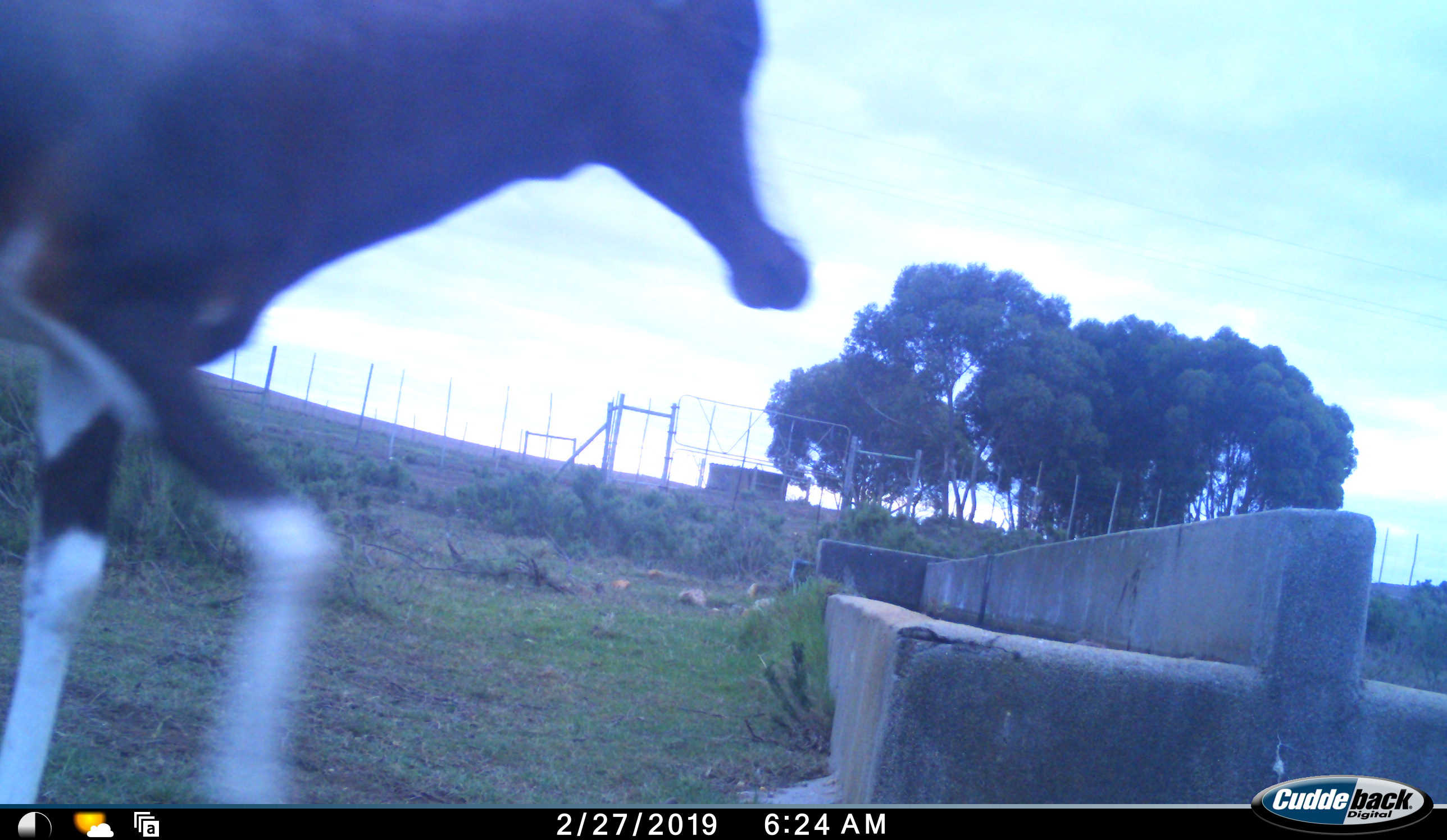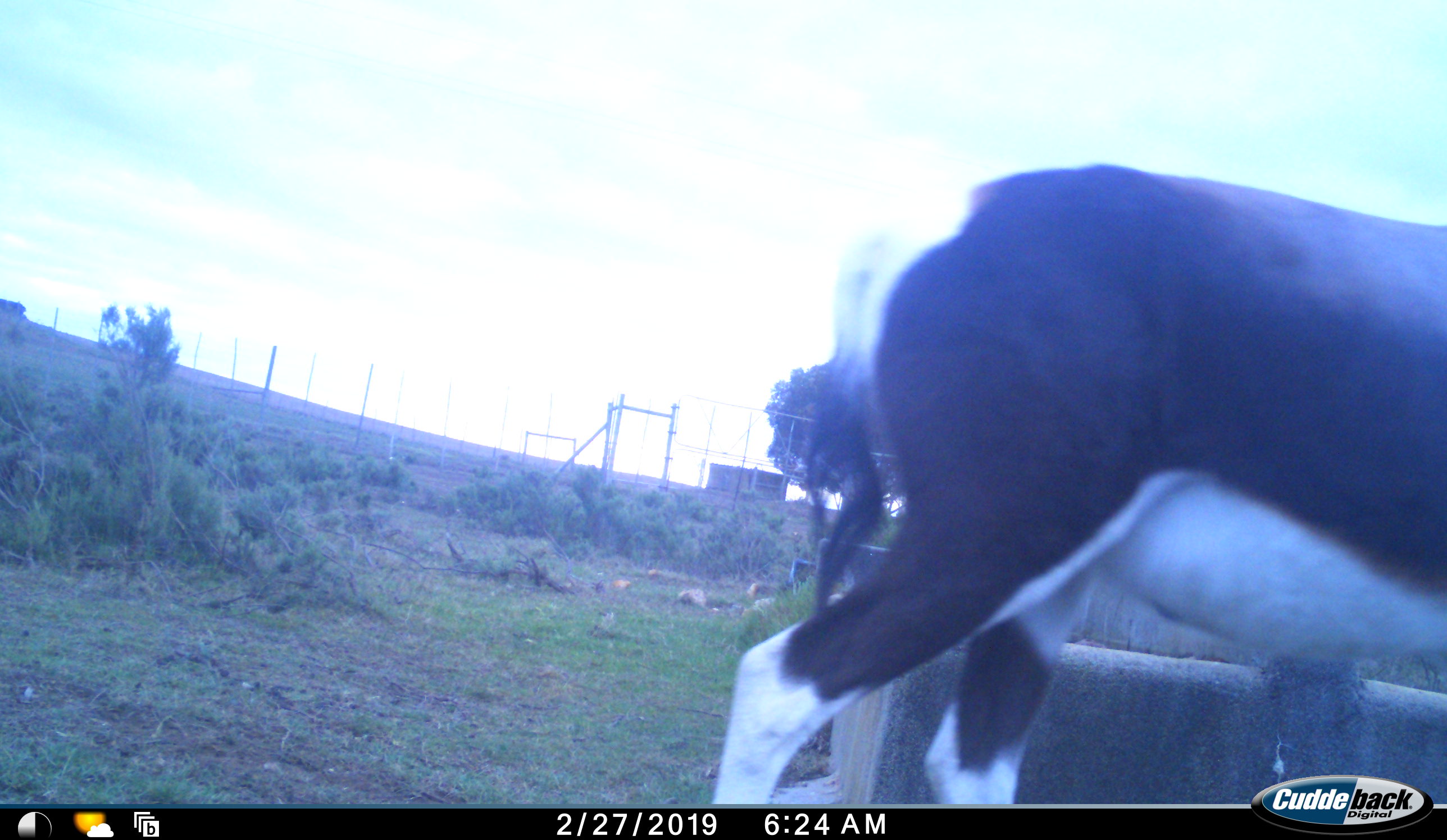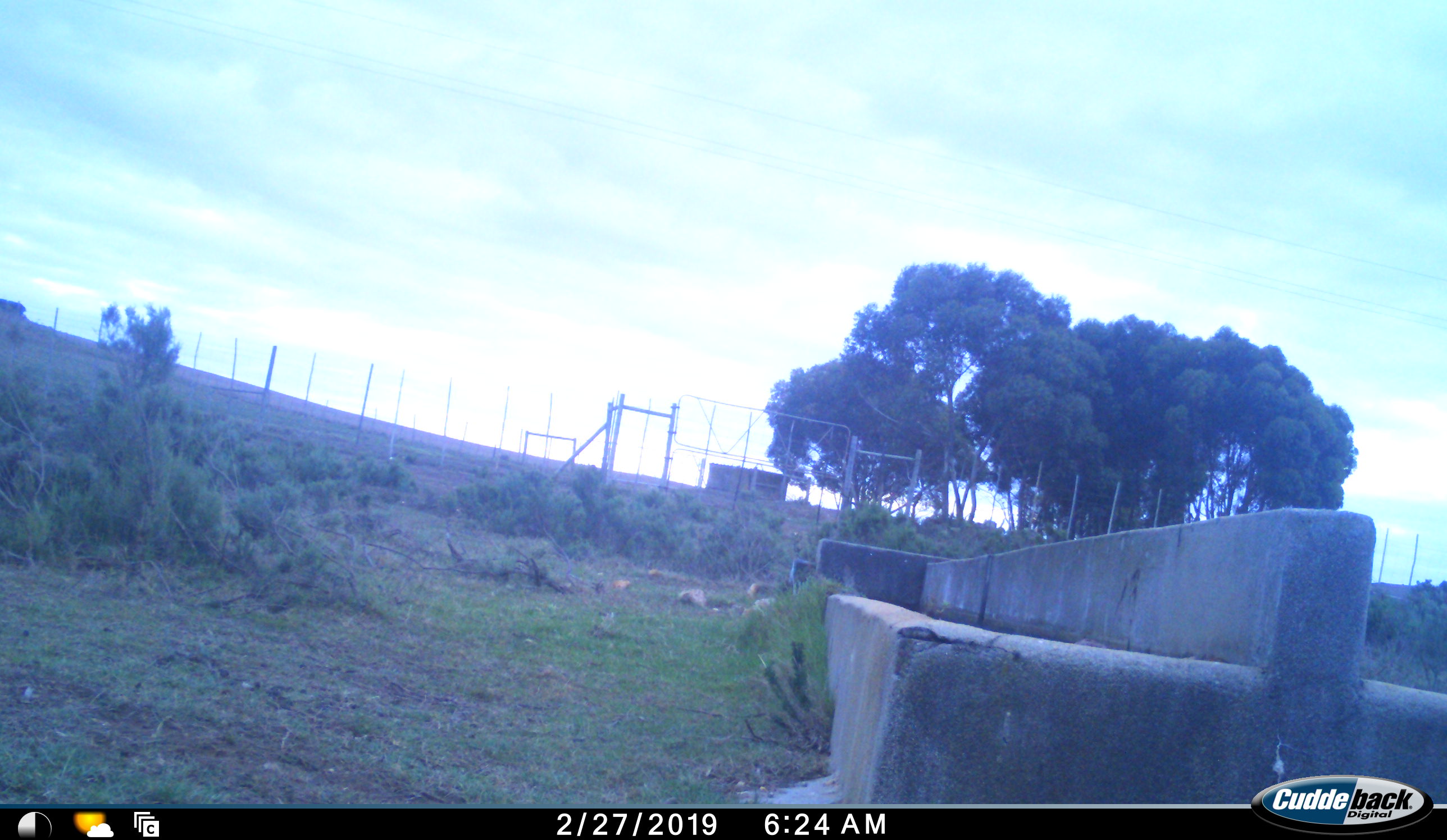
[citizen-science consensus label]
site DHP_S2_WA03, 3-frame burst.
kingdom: Animalia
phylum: Chordata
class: Mammalia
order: Artiodactyla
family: Bovidae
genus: Damaliscus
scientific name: Damaliscus pygargus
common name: bontebok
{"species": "bontebok (Damaliscus pygargus)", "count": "1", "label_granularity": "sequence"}